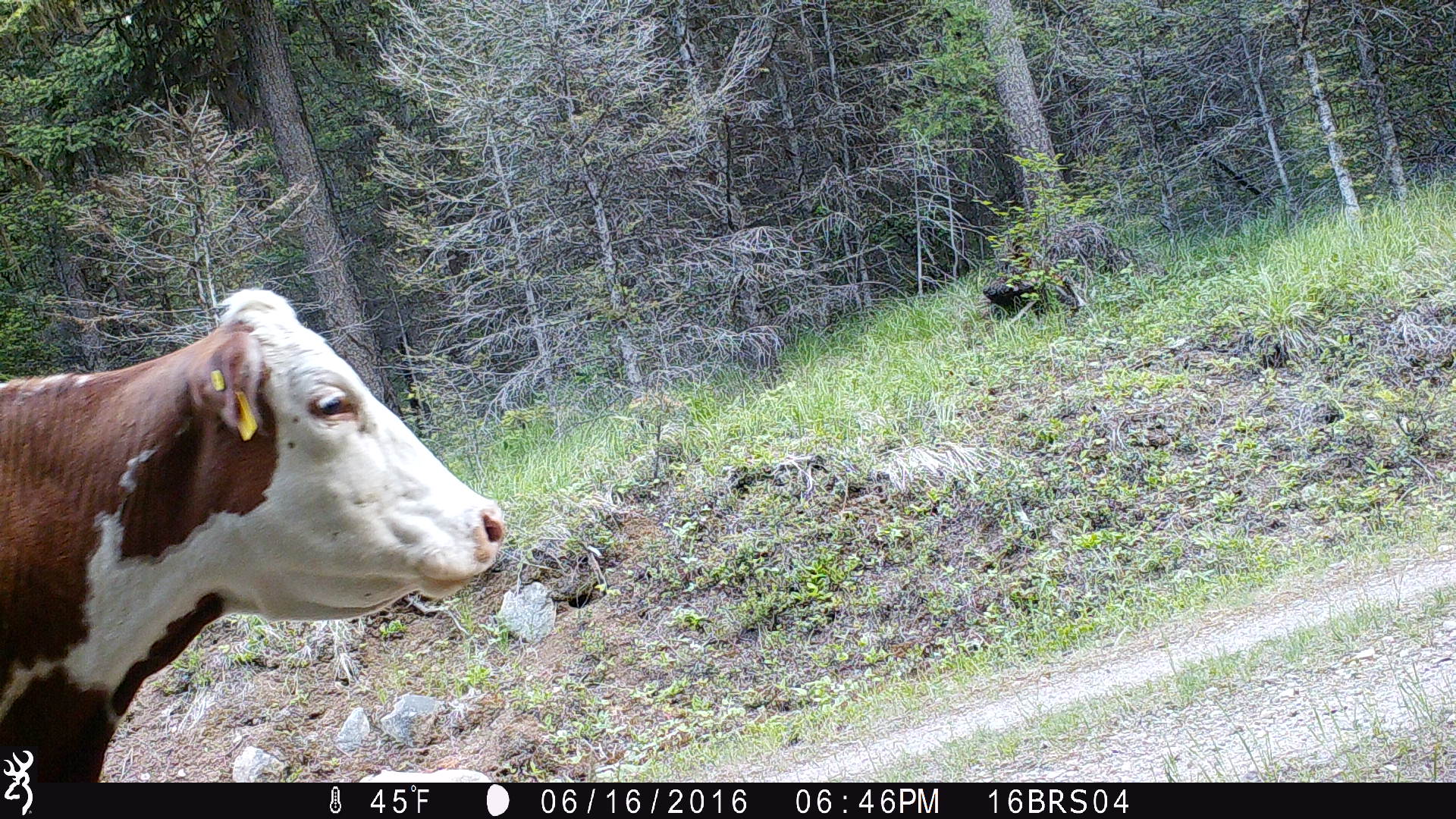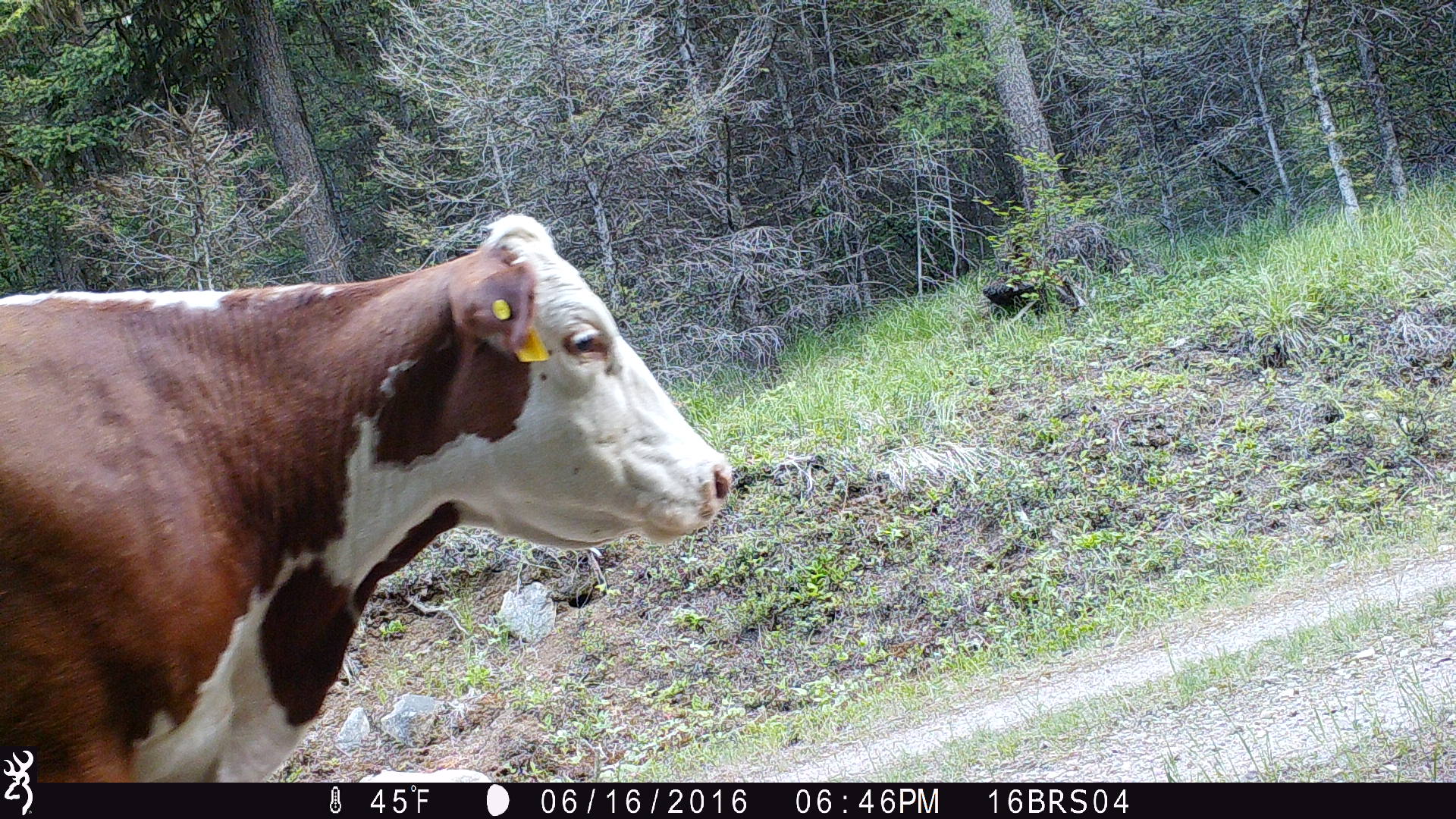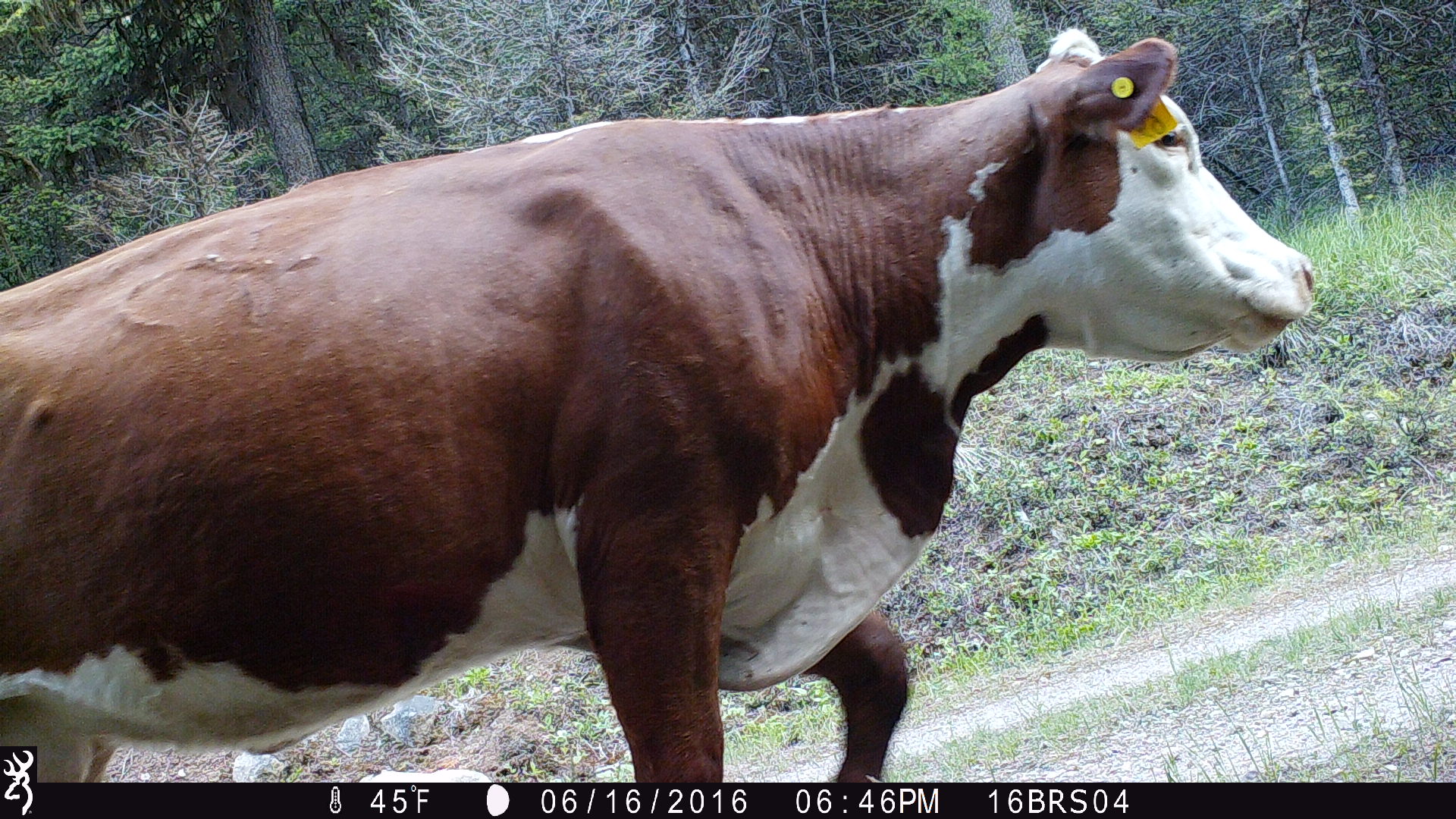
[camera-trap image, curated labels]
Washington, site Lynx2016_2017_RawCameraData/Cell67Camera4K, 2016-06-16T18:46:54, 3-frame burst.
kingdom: Animalia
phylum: Chordata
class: Mammalia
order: Artiodactyla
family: Bovidae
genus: Bos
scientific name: Bos taurus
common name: domestic cattle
Domestic cattle (Bos taurus). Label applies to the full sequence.